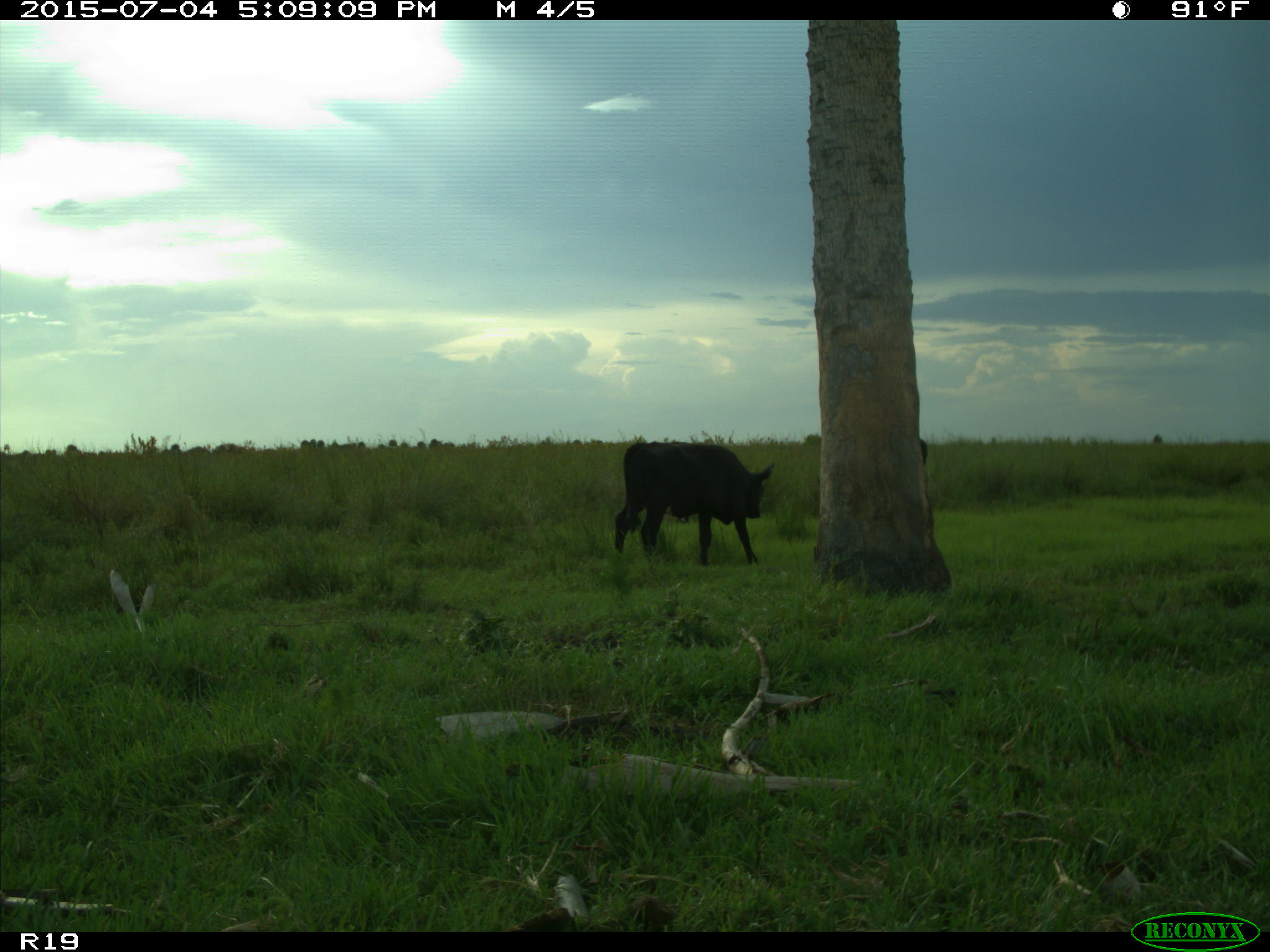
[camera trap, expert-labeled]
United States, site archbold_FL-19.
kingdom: Animalia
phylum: Chordata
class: Mammalia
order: Artiodactyla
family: Bovidae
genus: Bos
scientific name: Bos taurus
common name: domestic cow